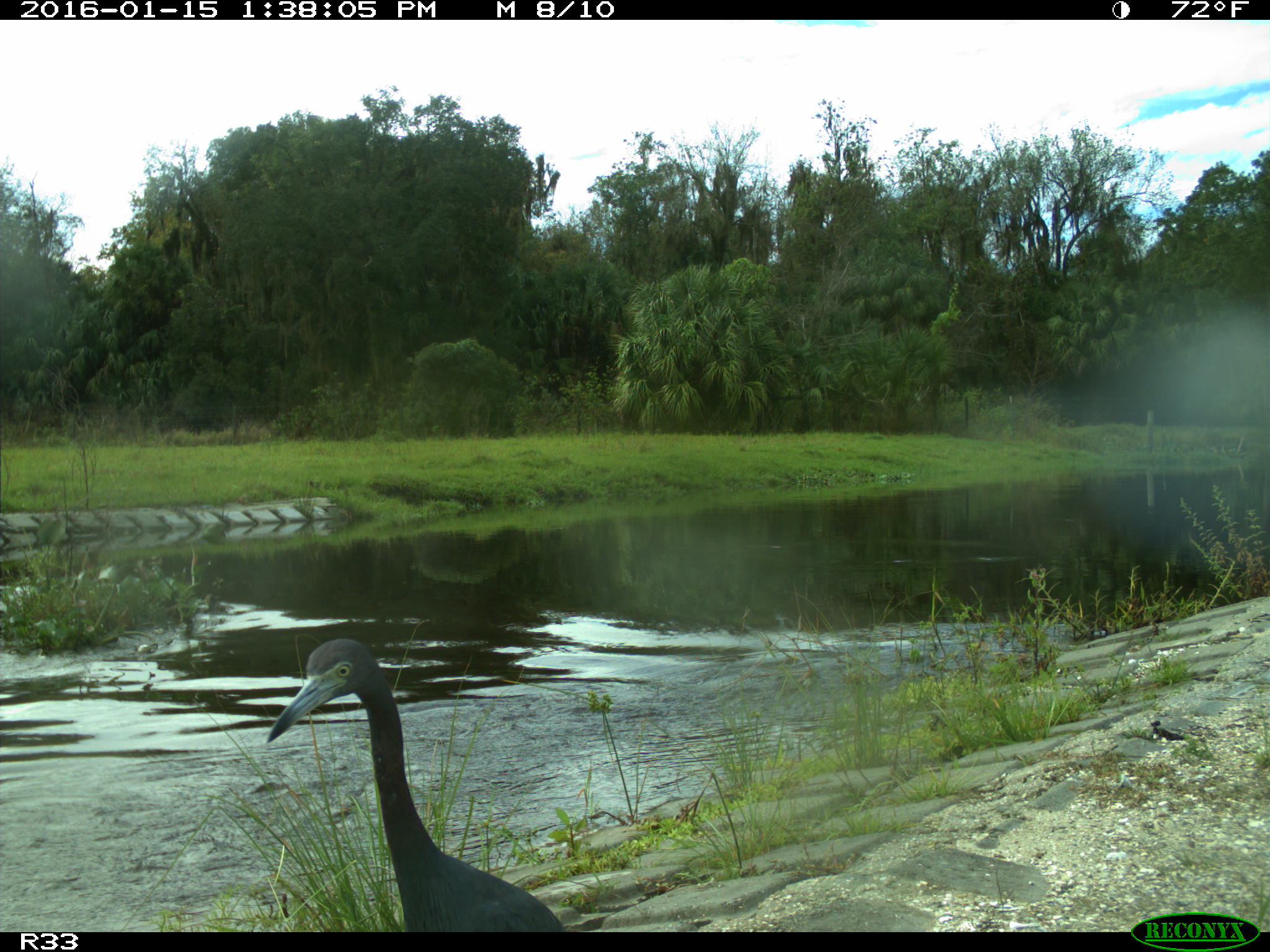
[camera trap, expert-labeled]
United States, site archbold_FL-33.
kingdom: Animalia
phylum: Chordata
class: Aves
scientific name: Aves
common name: birds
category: unidentified bird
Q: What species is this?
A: Unidentified bird (birds) (Aves).